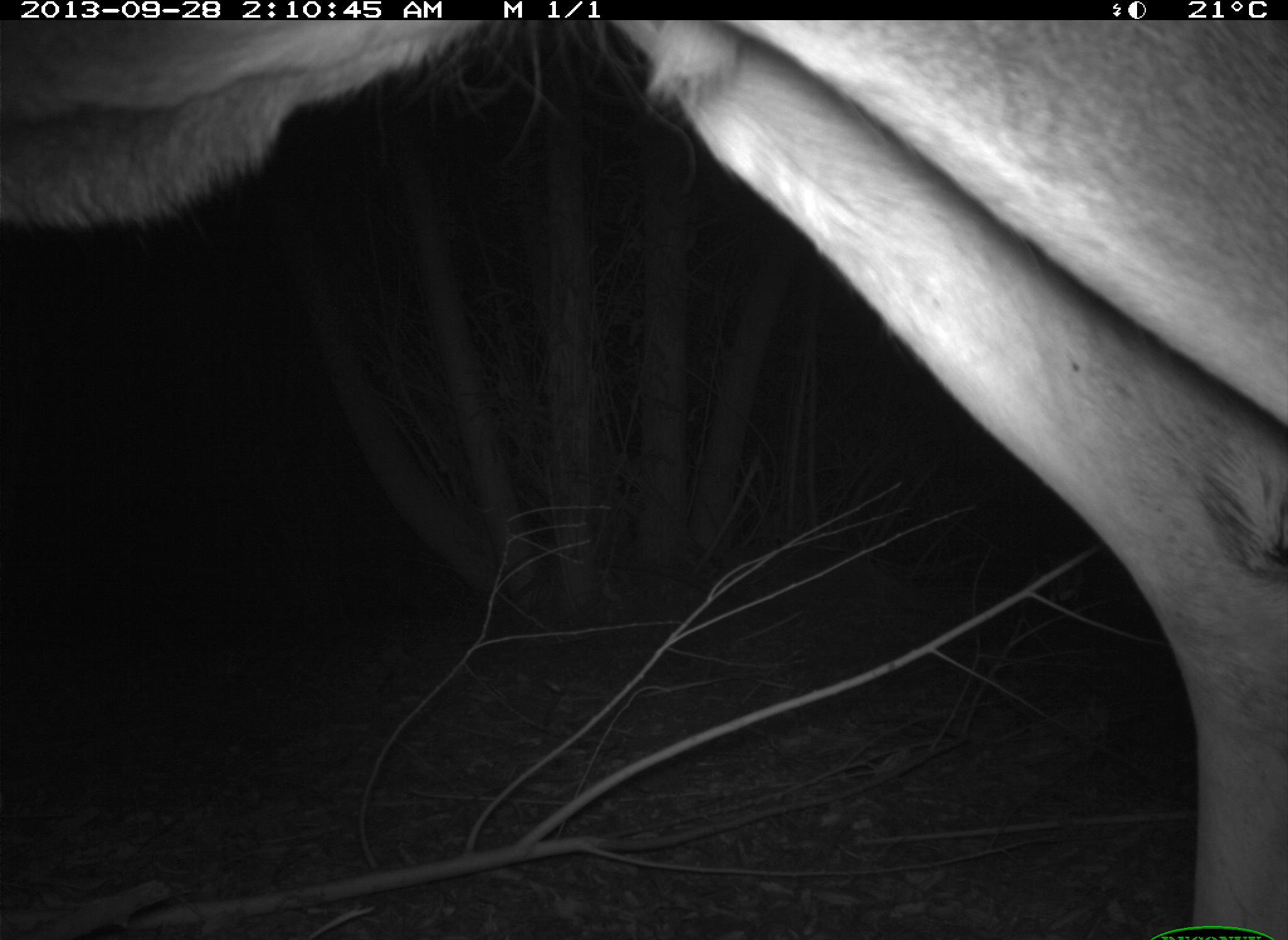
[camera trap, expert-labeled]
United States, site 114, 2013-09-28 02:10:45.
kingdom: Animalia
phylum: Chordata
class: Mammalia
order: Artiodactyla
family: Cervidae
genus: Odocoileus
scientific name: Odocoileus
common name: deer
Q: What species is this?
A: Deer (Odocoileus).